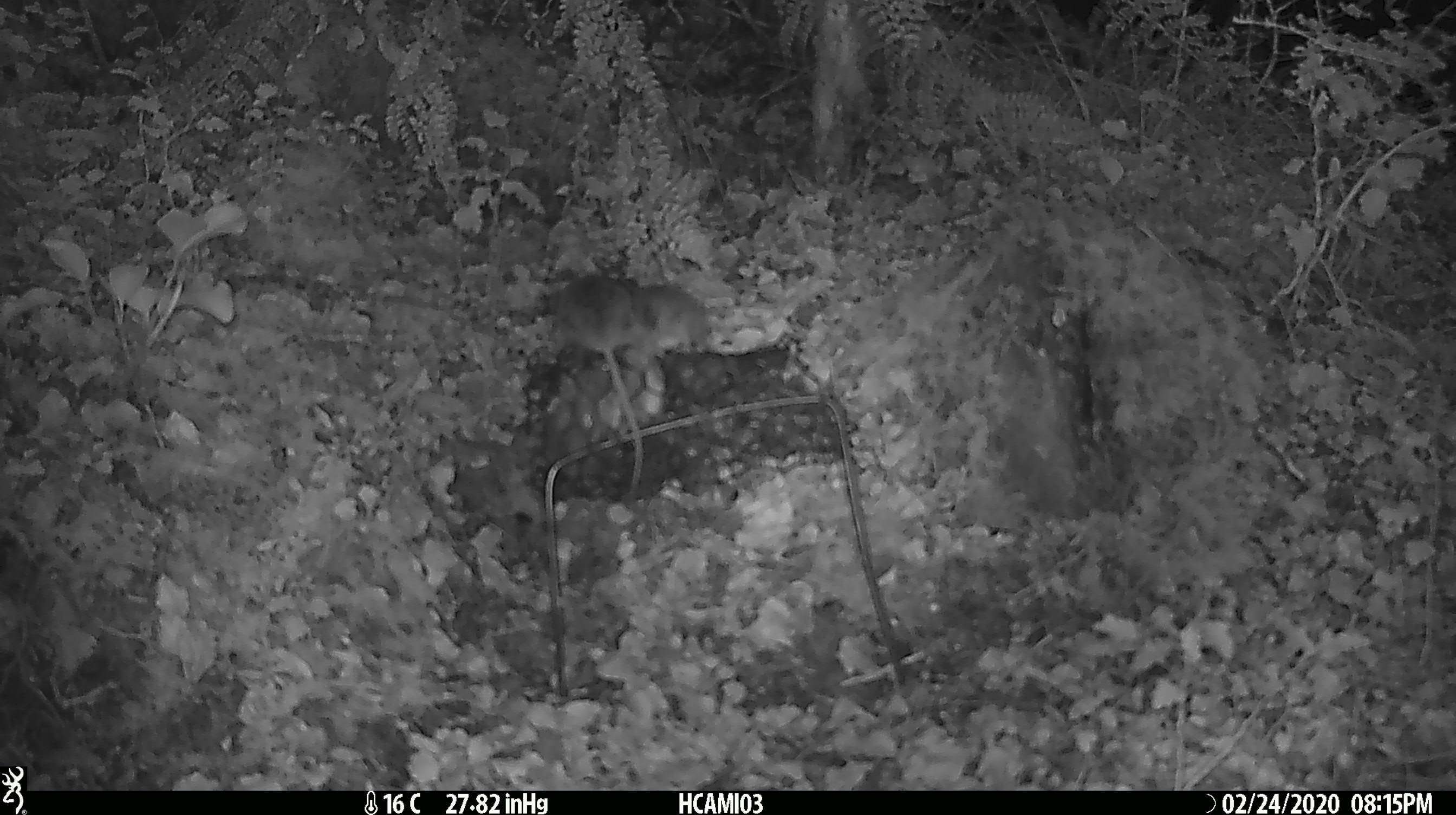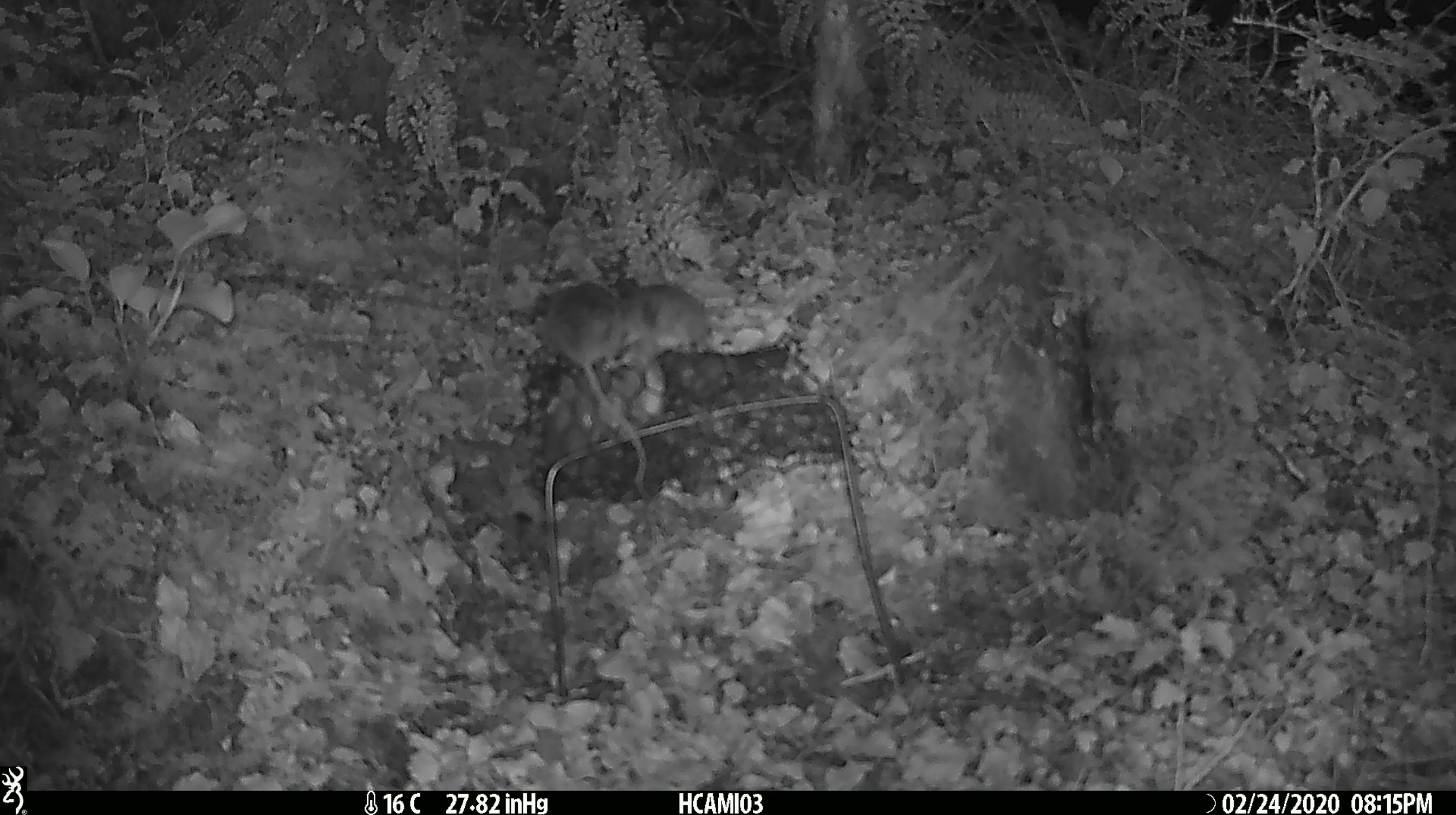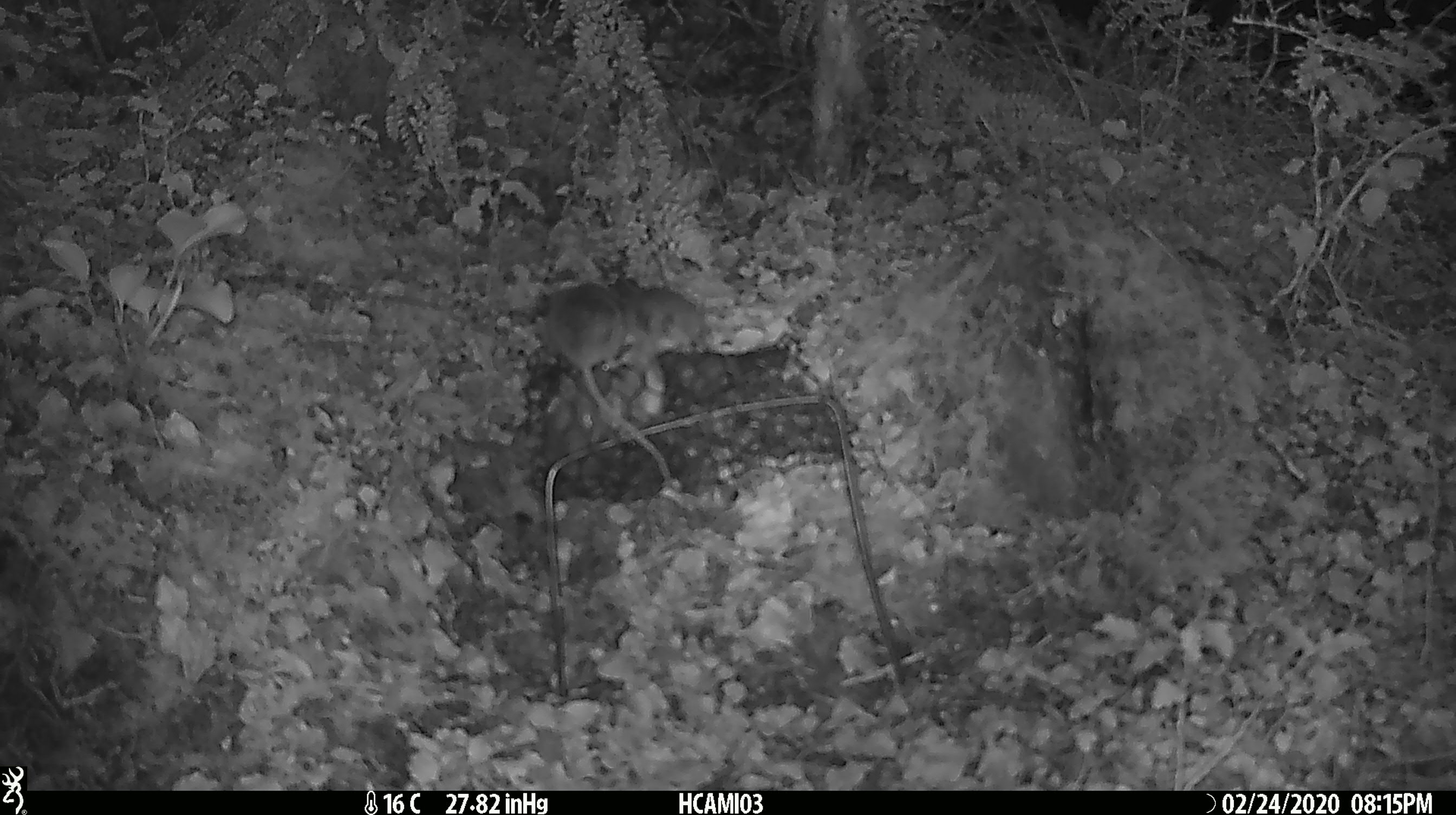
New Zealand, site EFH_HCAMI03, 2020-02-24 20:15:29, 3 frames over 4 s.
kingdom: Animalia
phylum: Chordata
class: Mammalia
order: Rodentia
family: Muridae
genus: Mus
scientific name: Mus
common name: mouse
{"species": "mouse (Mus)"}